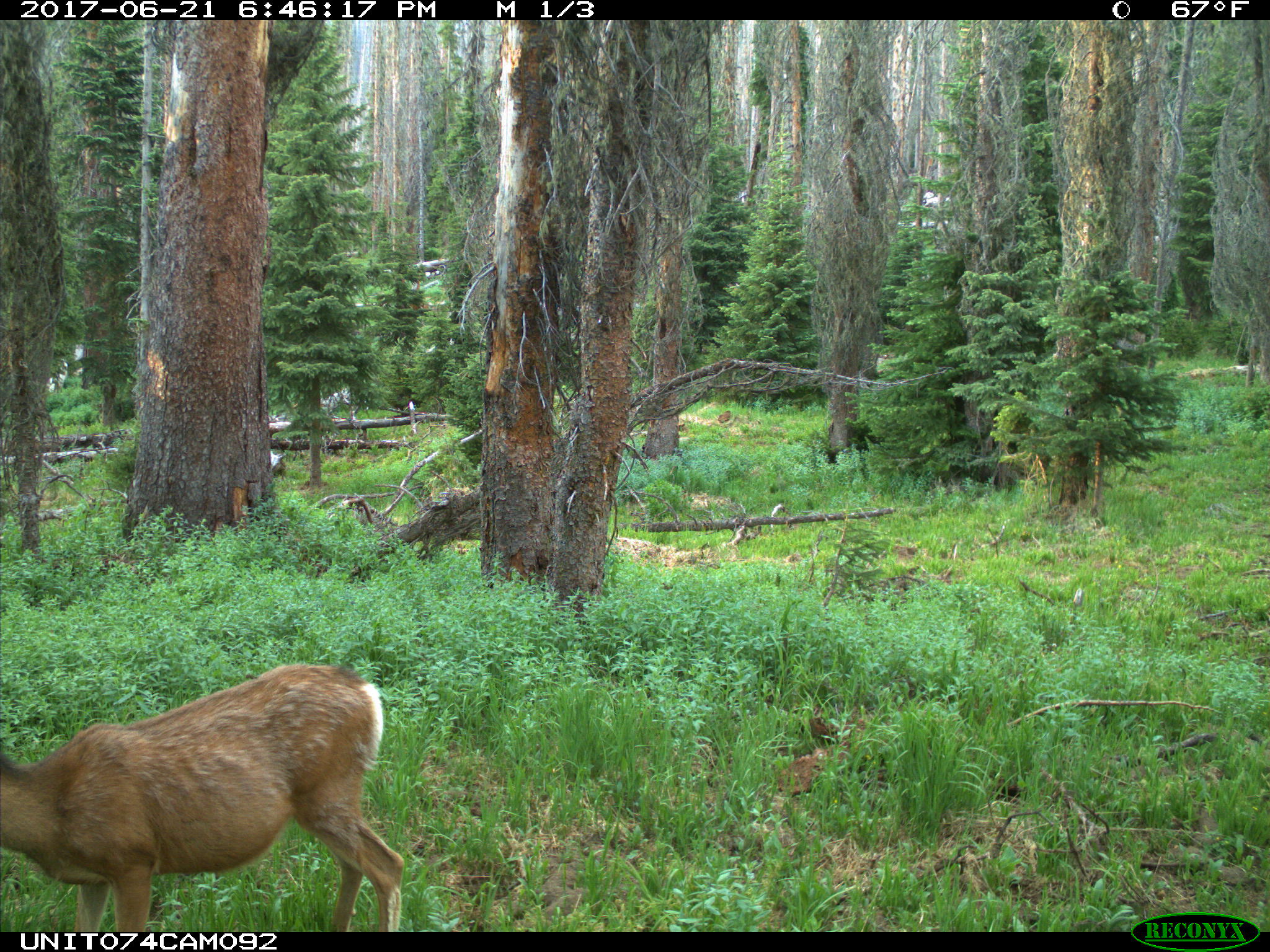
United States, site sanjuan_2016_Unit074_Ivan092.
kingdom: Animalia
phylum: Chordata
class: Mammalia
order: Artiodactyla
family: Cervidae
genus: Odocoileus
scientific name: Odocoileus hemionus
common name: mule deer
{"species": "Odocoileus hemionus (mule deer)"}